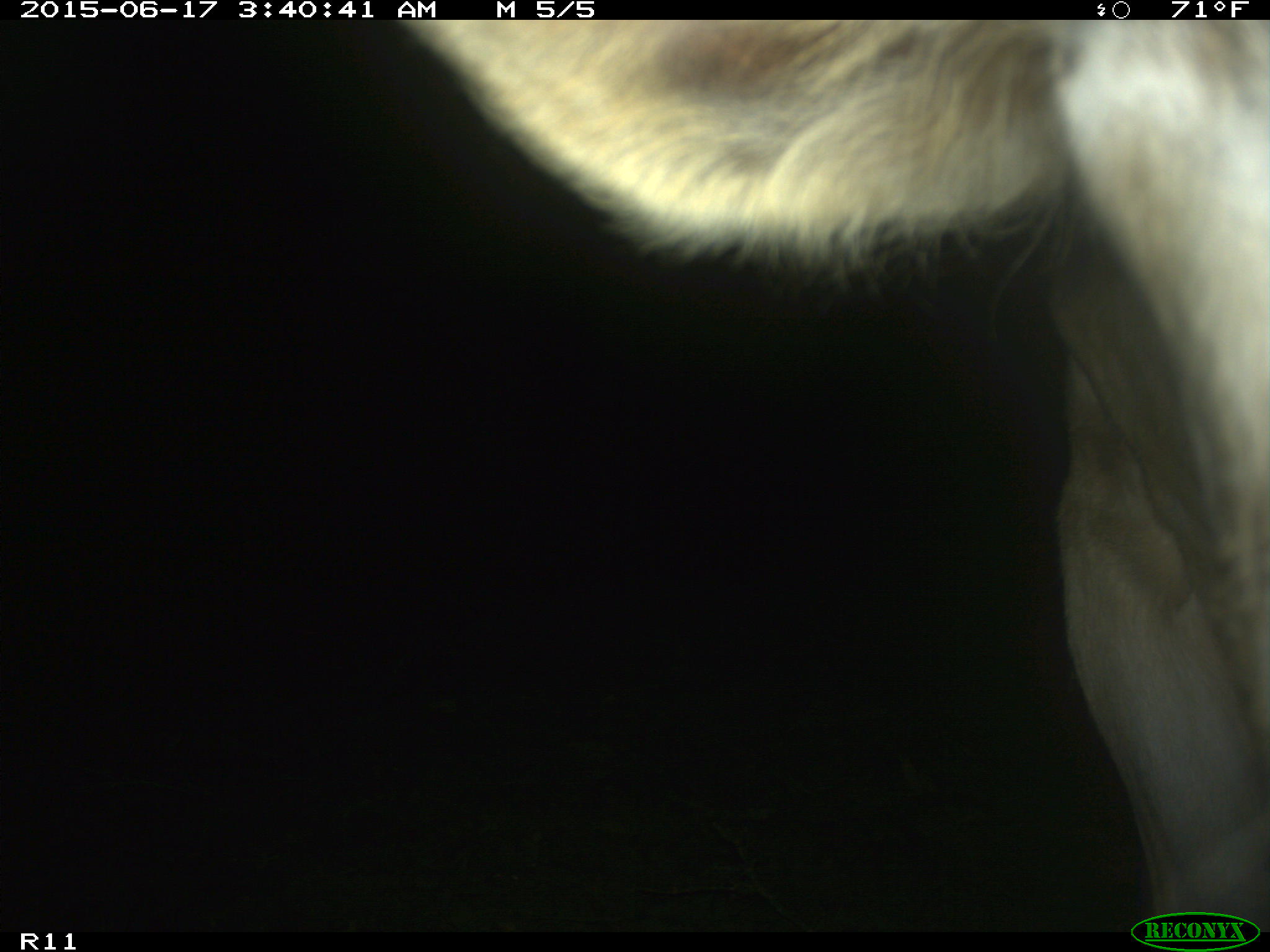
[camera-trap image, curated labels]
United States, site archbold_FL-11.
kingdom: Animalia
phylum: Chordata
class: Mammalia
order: Artiodactyla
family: Bovidae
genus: Bos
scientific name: Bos taurus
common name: domestic cow